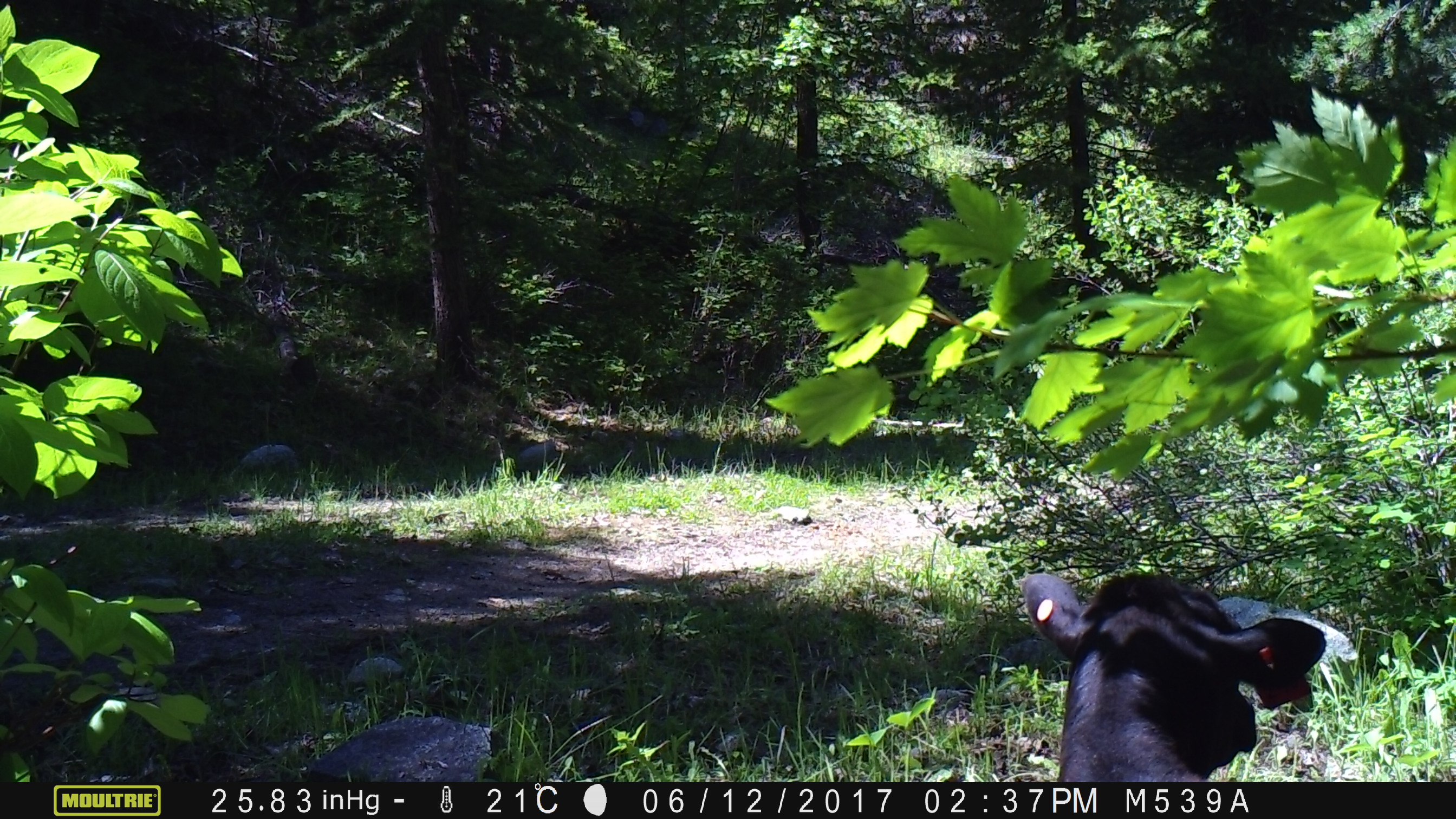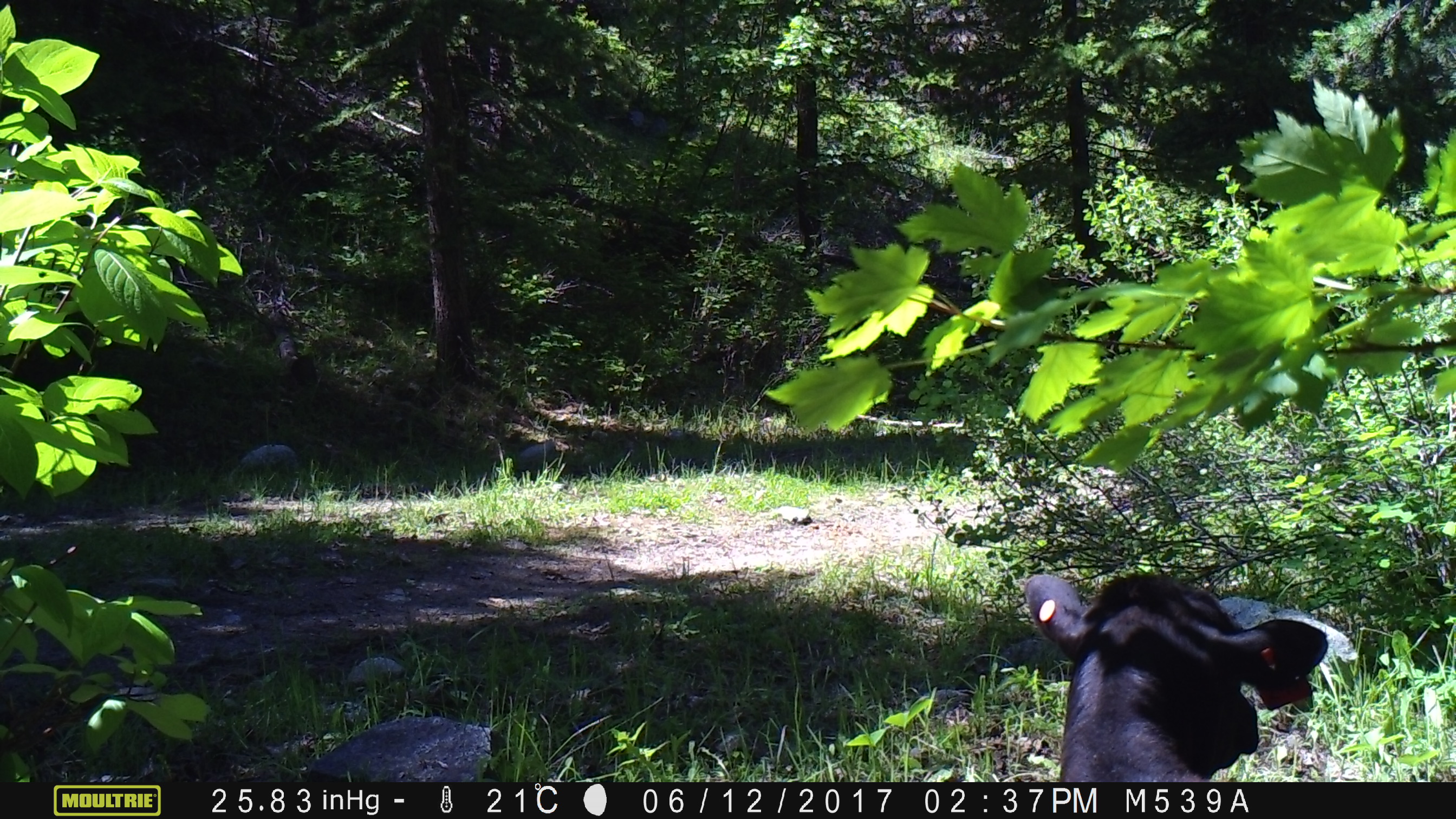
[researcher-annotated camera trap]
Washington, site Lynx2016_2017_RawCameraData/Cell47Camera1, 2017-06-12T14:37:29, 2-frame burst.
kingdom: Animalia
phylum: Chordata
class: Mammalia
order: Artiodactyla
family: Bovidae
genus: Bos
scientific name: Bos taurus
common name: domestic cattle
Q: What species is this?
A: Domestic cattle (Bos taurus).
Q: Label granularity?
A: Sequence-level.